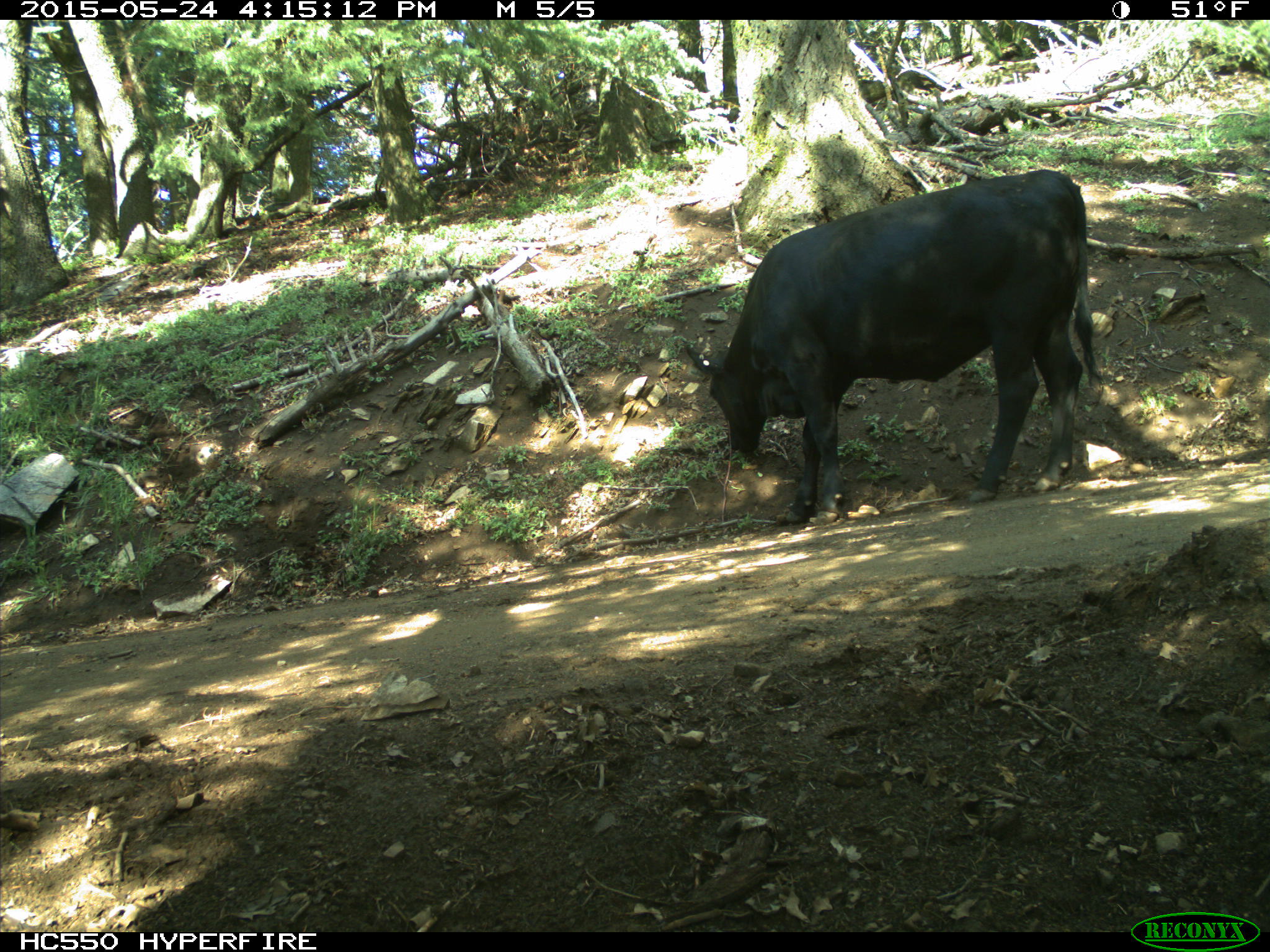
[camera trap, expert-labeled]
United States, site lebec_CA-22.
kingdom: Animalia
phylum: Chordata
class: Mammalia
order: Artiodactyla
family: Bovidae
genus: Bos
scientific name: Bos taurus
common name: domestic cow